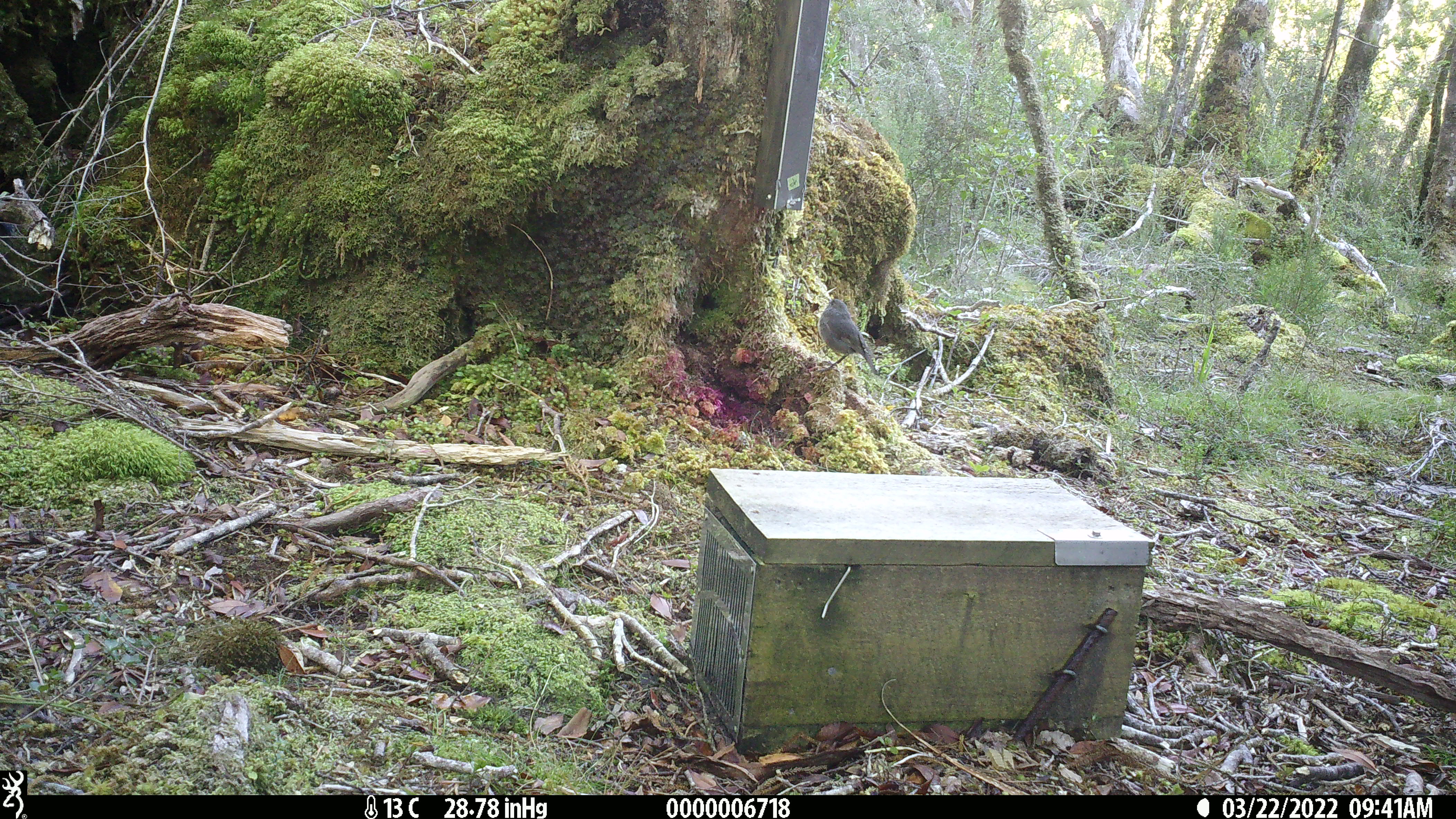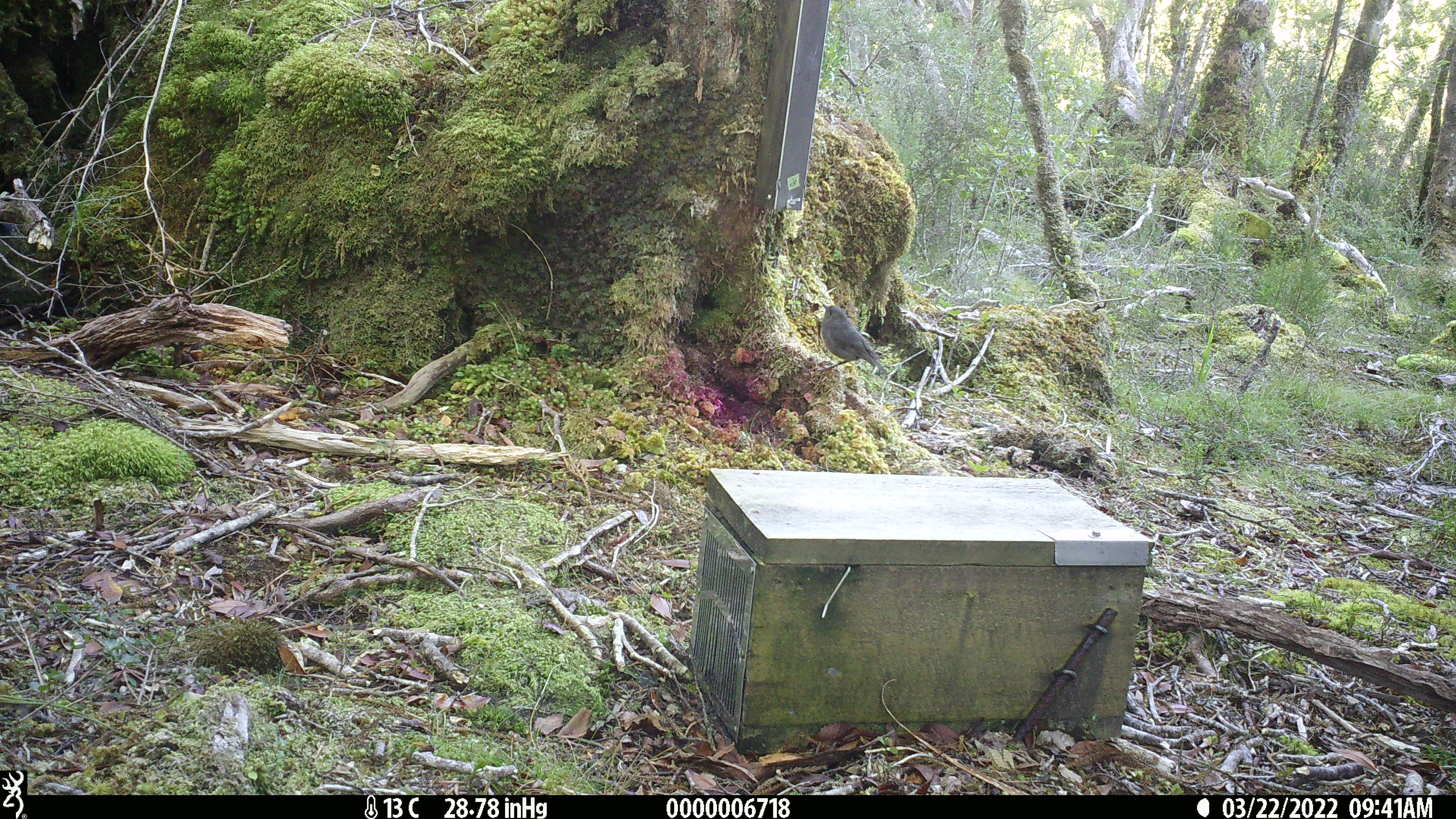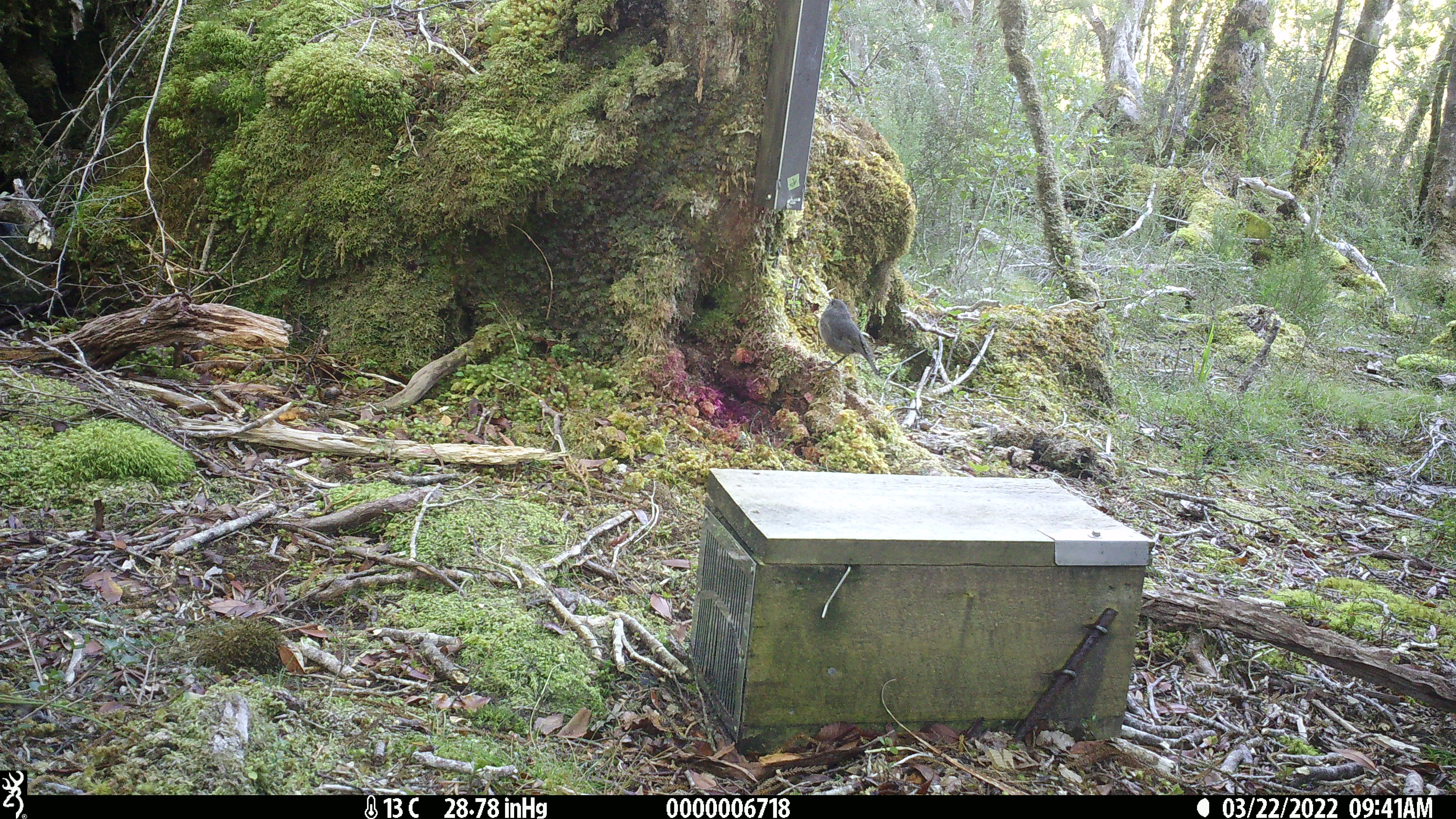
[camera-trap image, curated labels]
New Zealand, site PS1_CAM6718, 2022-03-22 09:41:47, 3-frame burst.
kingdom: Animalia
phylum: Chordata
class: Aves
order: Passeriformes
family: Petroicidae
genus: Petroica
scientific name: Petroica australis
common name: new zealand robin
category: robin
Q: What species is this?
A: Robin (new zealand robin) (Petroica australis).